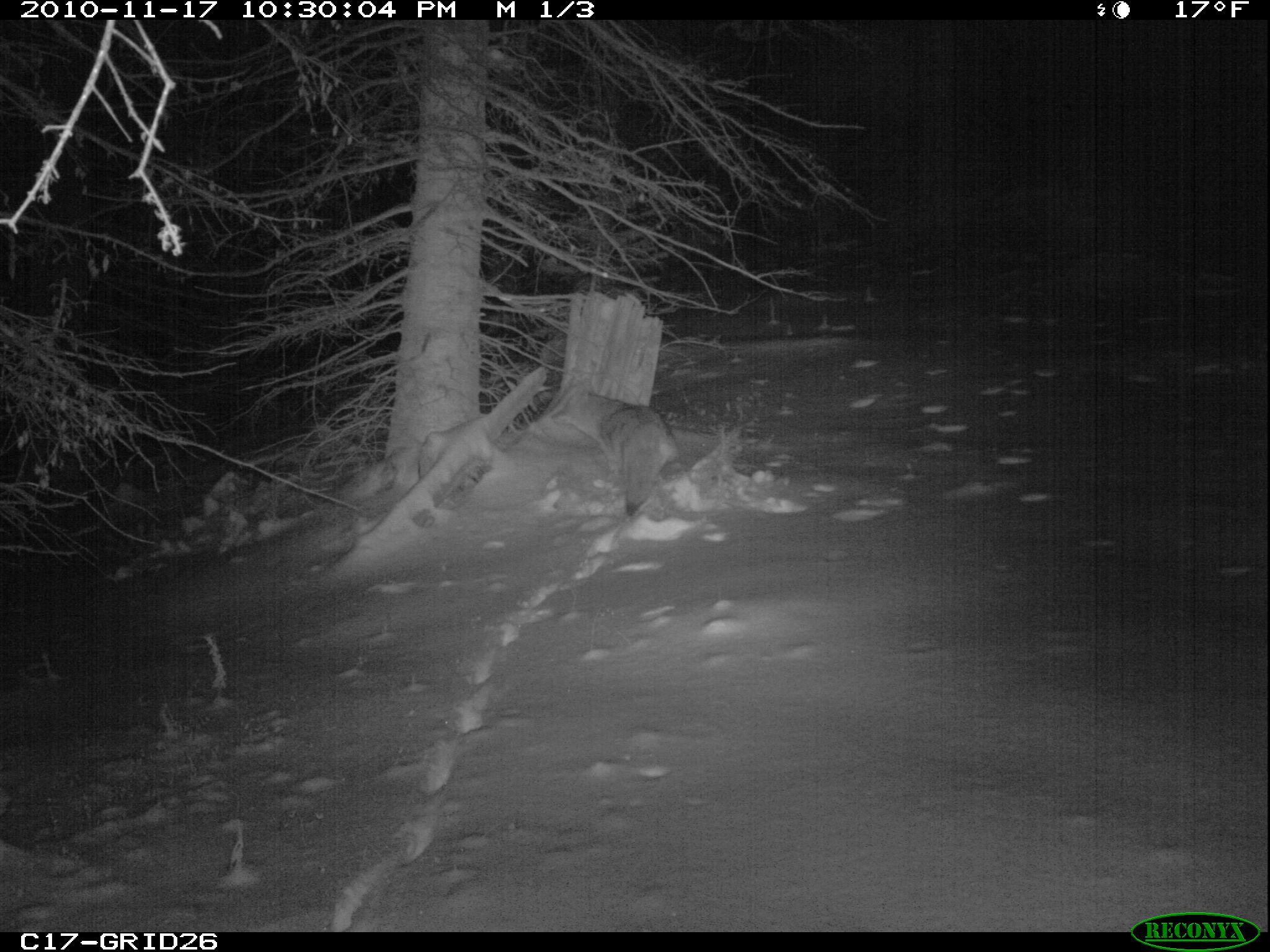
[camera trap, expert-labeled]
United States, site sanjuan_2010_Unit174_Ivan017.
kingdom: Animalia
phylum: Chordata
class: Mammalia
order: Carnivora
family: Canidae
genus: Canis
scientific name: Canis latrans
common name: coyote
Canis latrans (coyote).